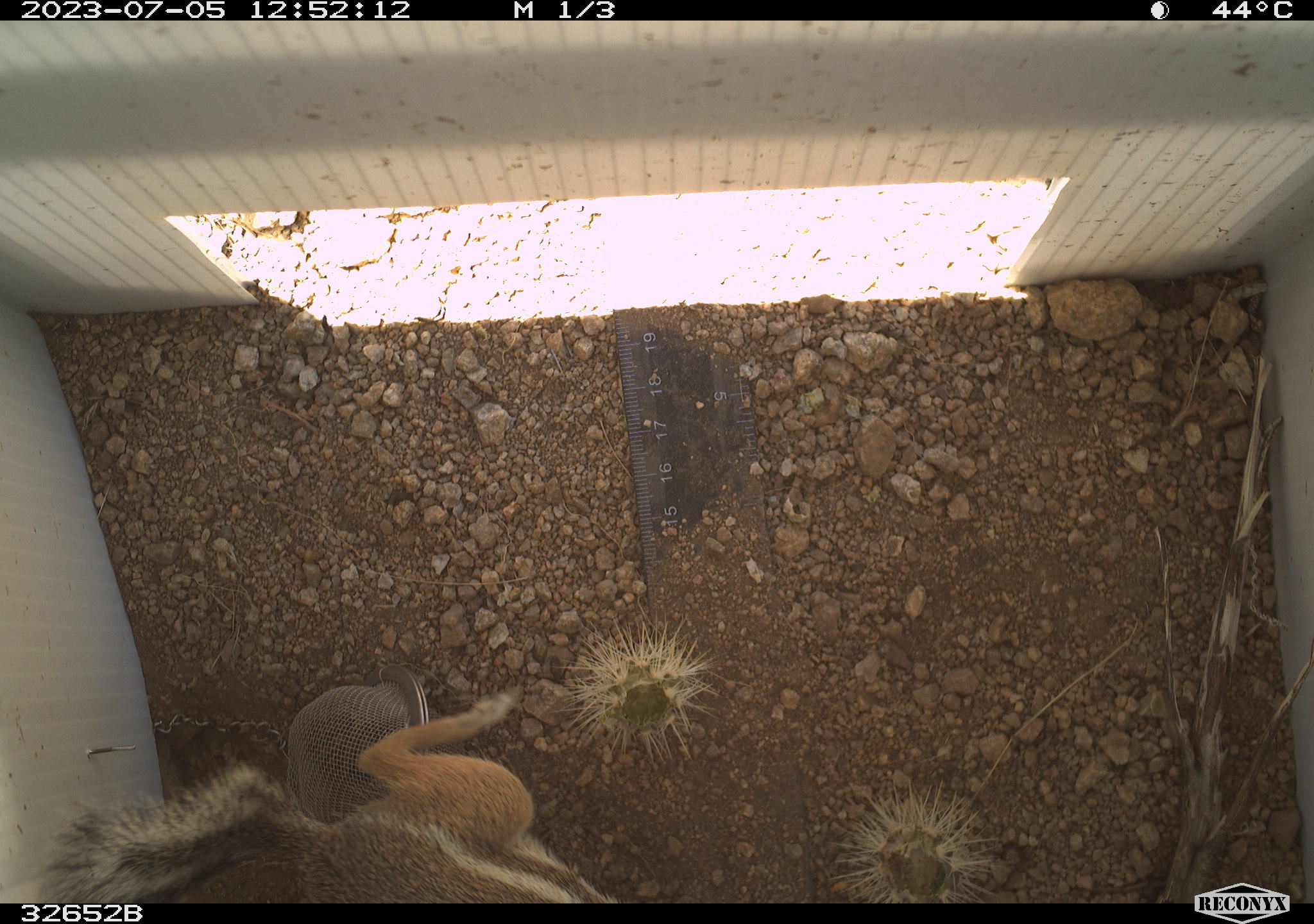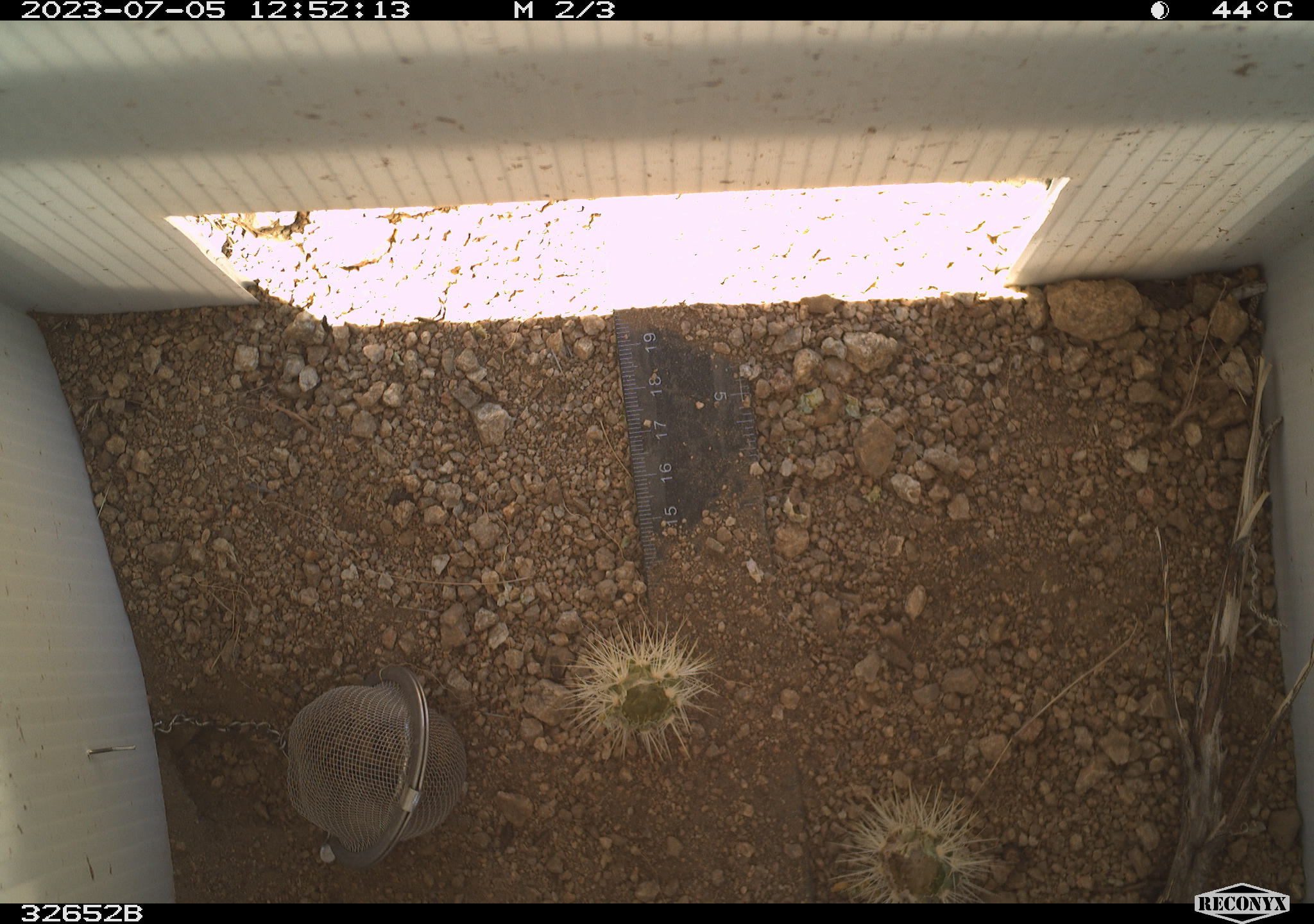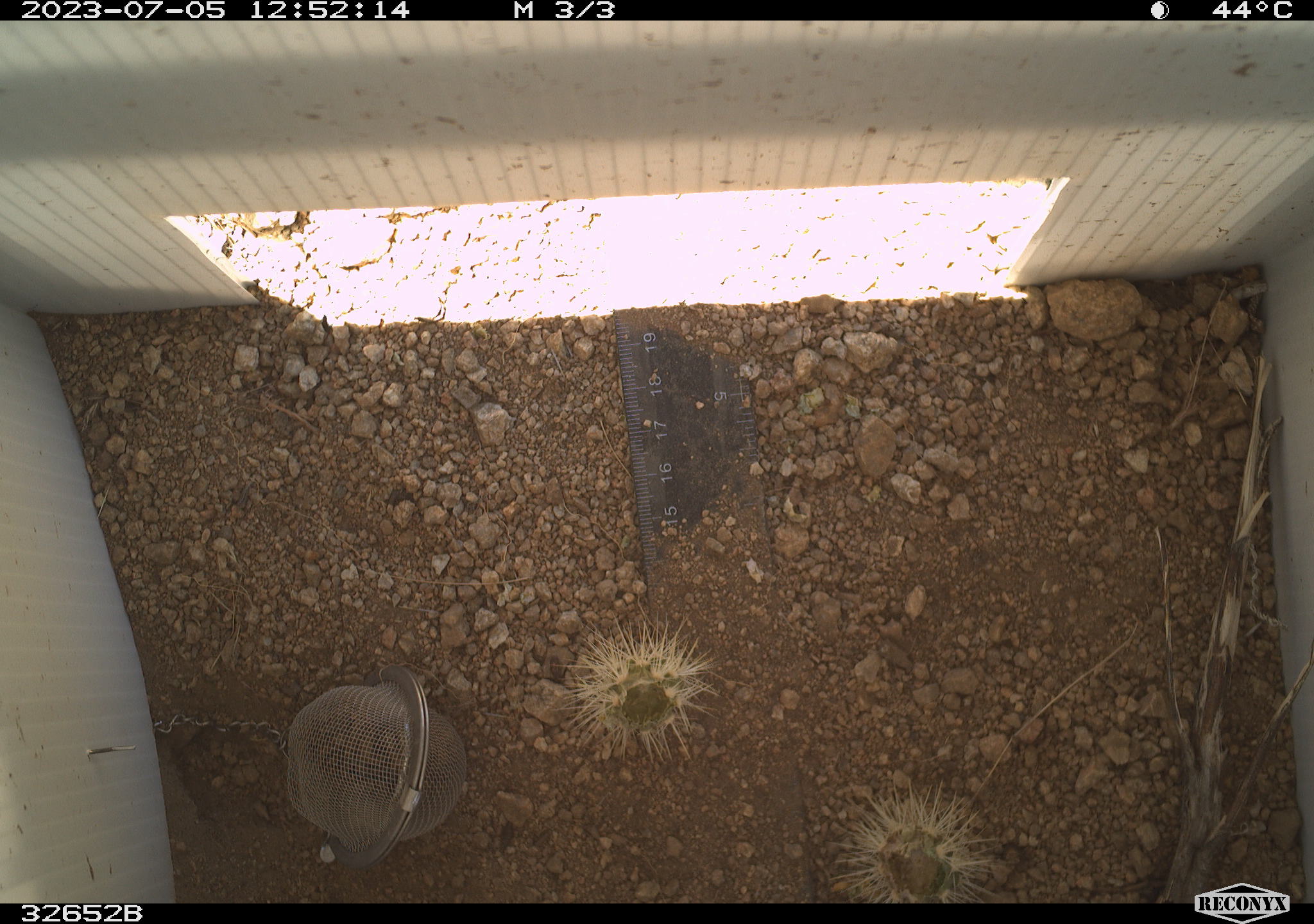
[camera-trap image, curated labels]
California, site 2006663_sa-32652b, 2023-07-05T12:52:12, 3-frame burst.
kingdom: Animalia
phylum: Chordata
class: Mammalia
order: Rodentia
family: Sciuridae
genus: Ammospermophilus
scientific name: Ammospermophilus leucurus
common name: white-tailed antelope squirrel